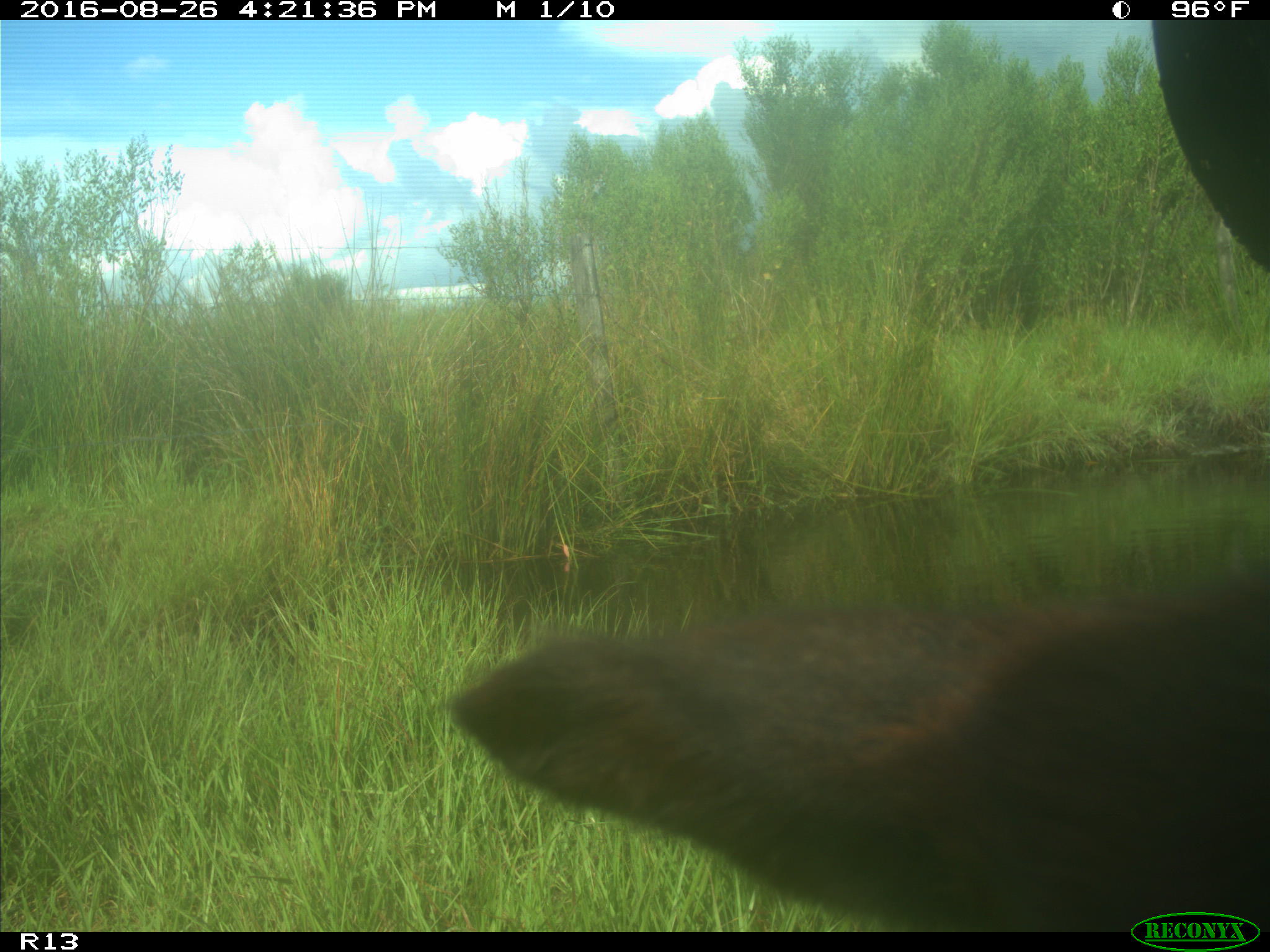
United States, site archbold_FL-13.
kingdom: Animalia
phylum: Chordata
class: Mammalia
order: Artiodactyla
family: Bovidae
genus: Bos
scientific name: Bos taurus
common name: domestic cow